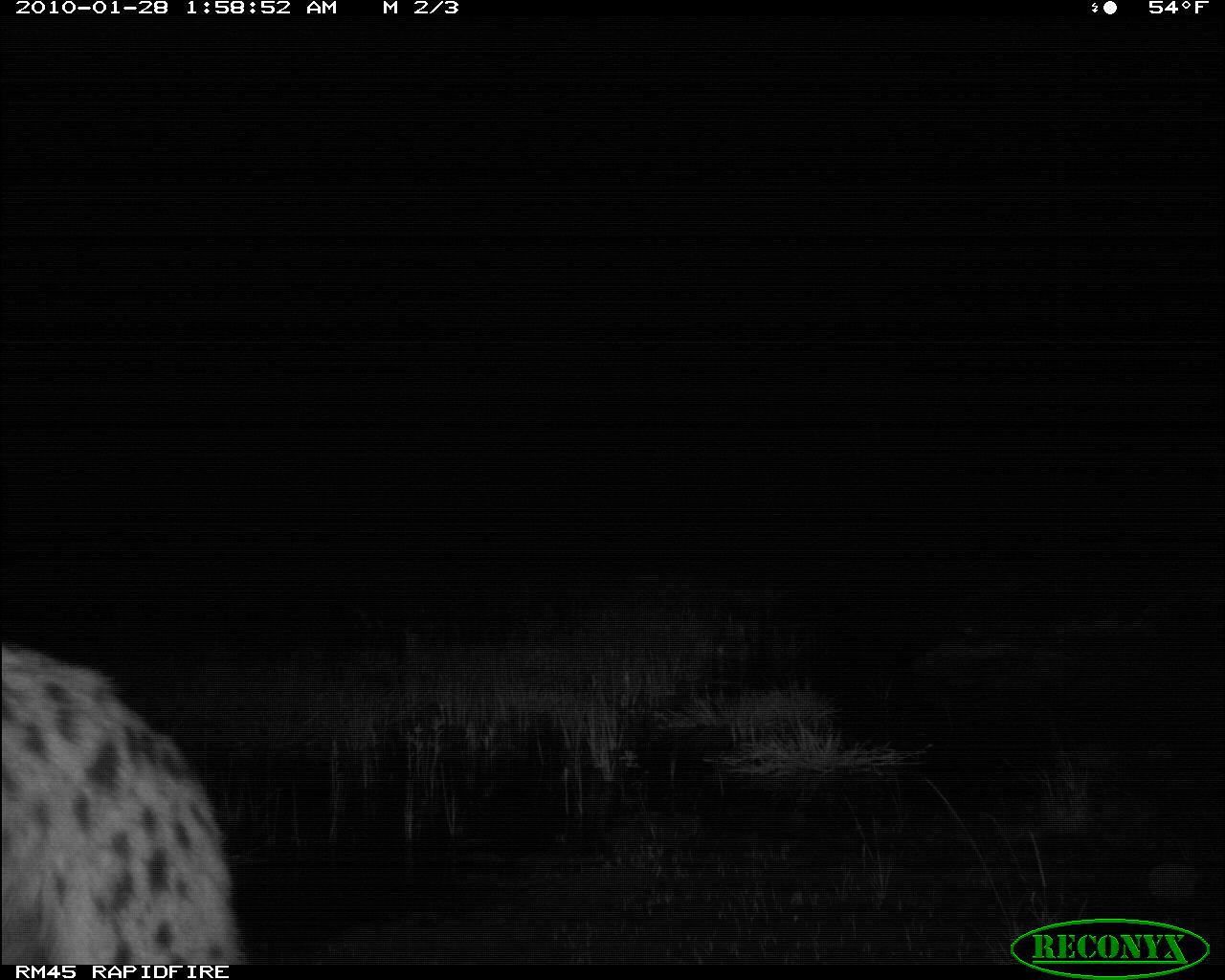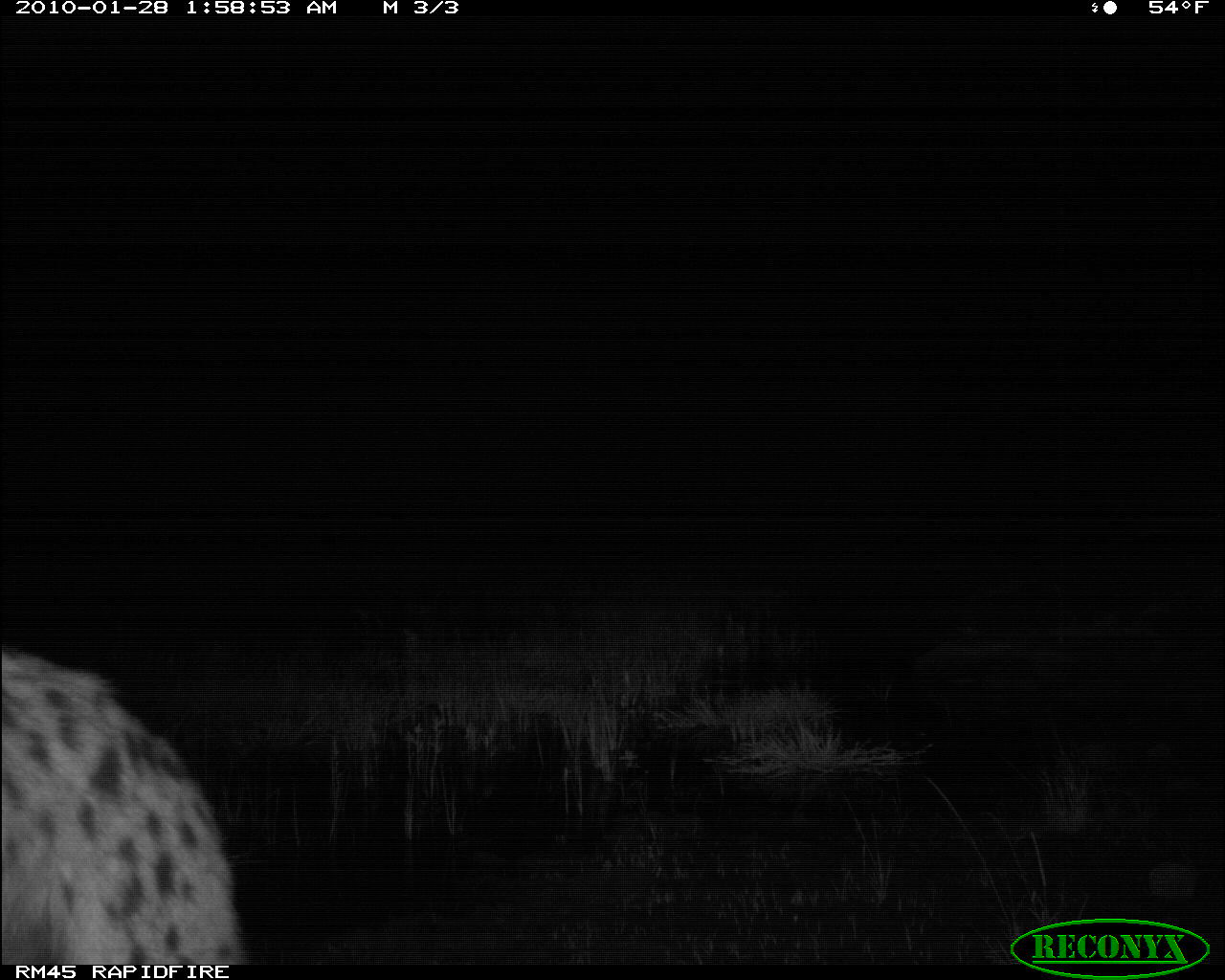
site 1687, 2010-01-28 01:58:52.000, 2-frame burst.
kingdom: Animalia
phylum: Chordata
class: Mammalia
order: Carnivora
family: Hyaenidae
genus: Crocuta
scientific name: Crocuta crocuta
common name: spotted hyena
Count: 1.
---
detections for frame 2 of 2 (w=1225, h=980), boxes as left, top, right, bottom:
crocuta crocuta: 2, 643, 244, 964